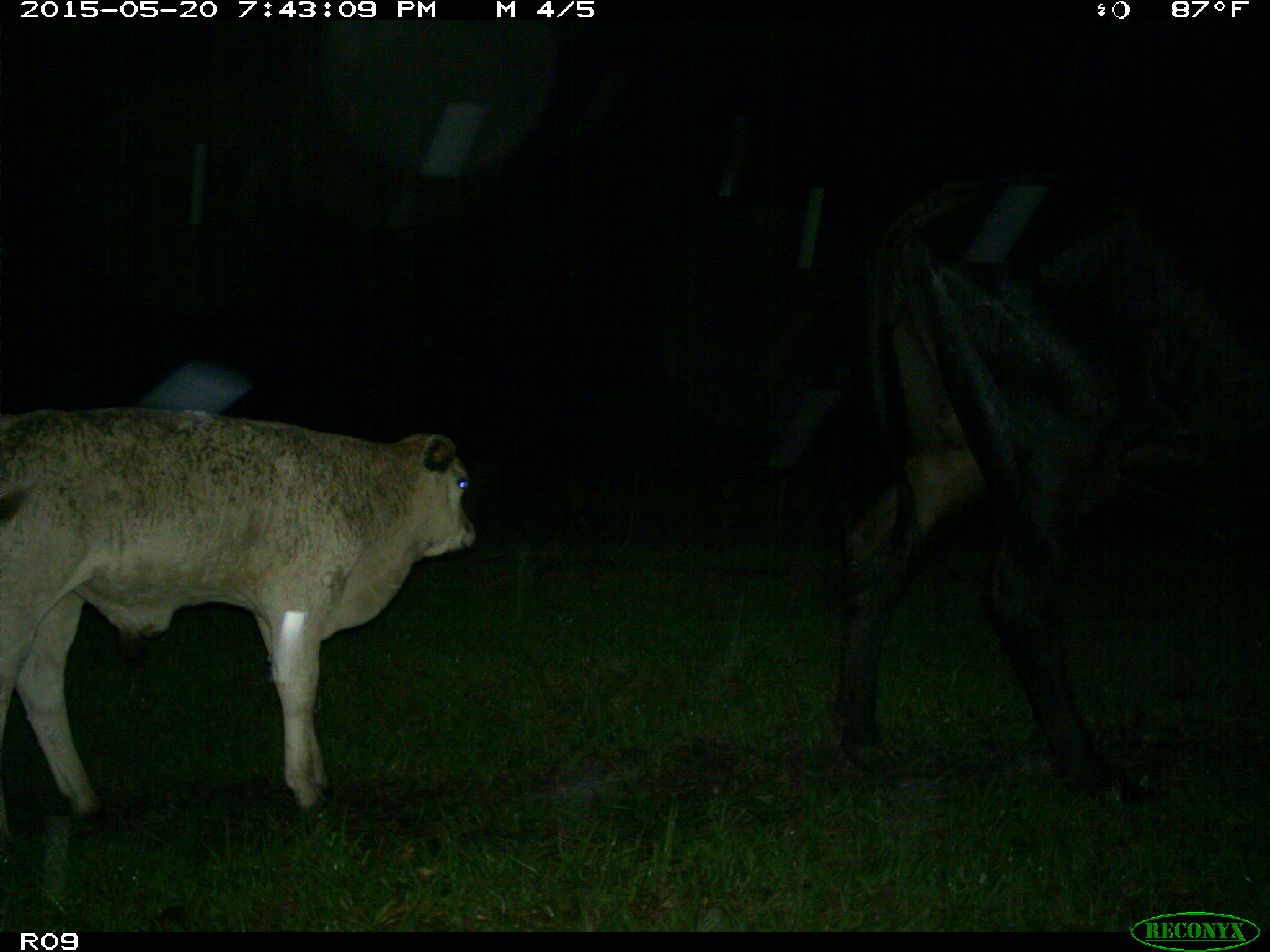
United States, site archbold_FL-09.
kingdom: Animalia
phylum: Chordata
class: Mammalia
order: Artiodactyla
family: Bovidae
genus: Bos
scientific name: Bos taurus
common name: domestic cow